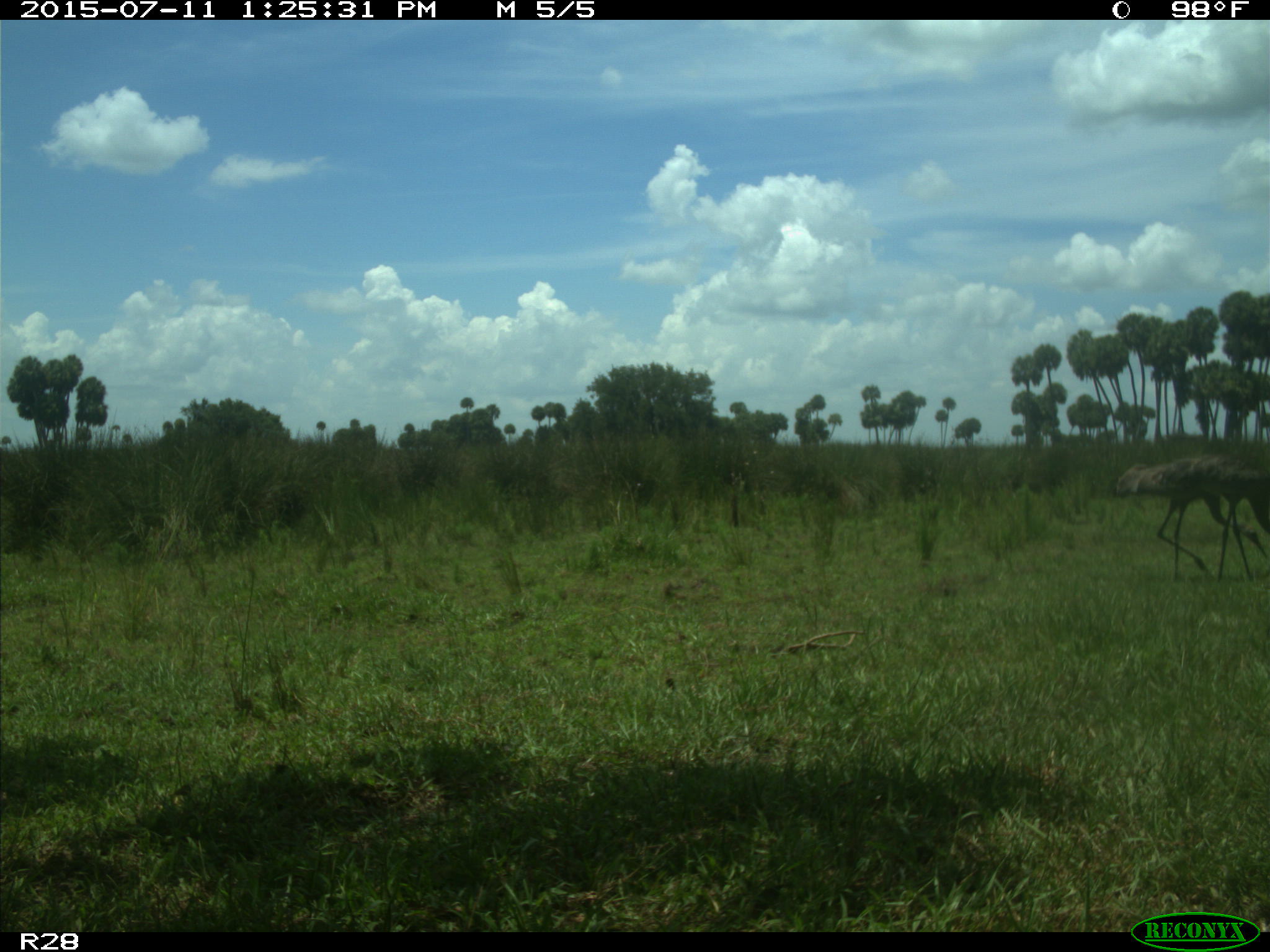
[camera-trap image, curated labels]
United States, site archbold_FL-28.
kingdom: Animalia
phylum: Chordata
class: Aves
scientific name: Aves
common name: birds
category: unidentified bird